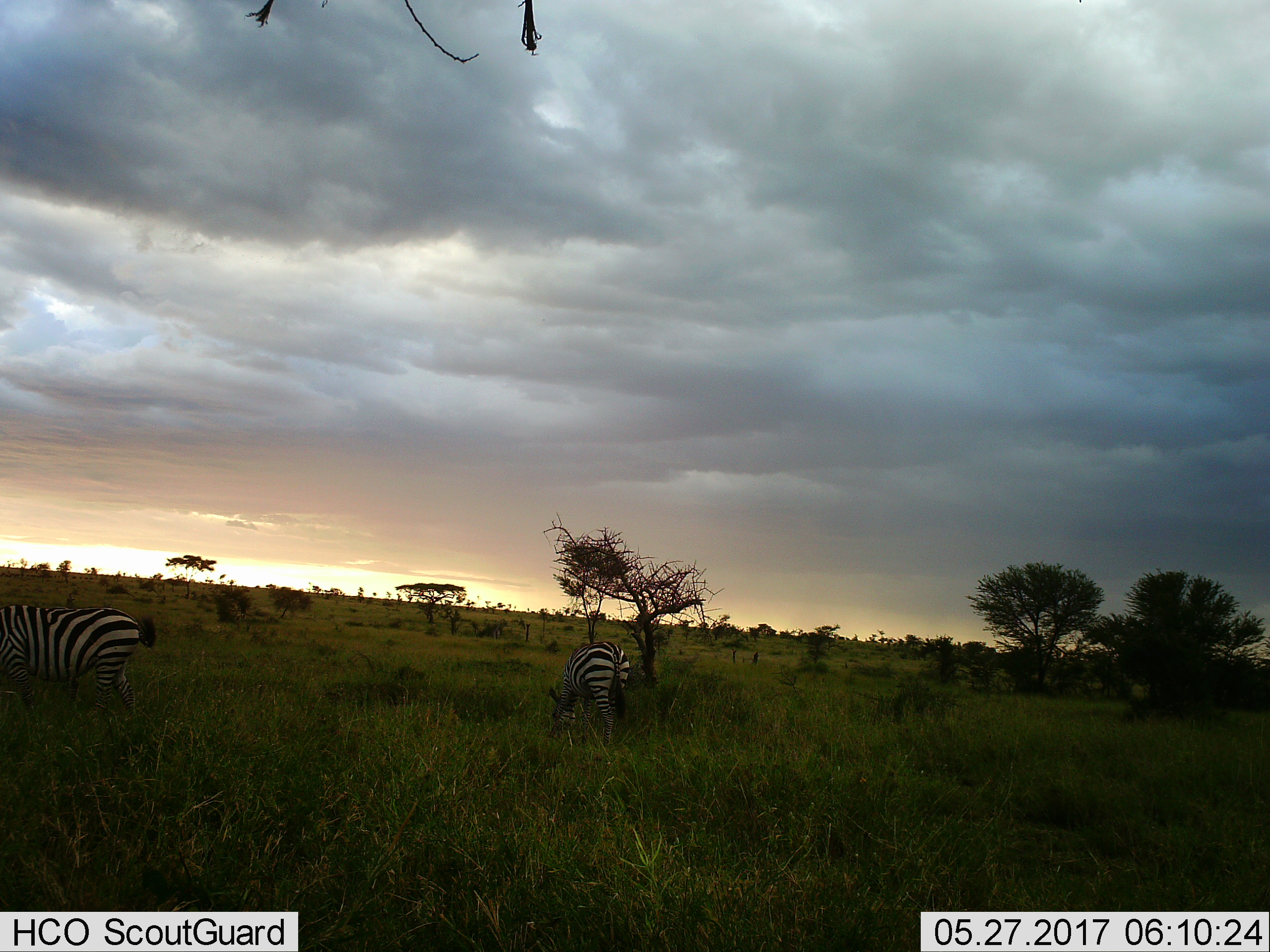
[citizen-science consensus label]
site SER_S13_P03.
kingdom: Animalia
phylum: Chordata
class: Mammalia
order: Perissodactyla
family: Equidae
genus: Equus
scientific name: Equus quagga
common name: plains zebra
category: zebraplains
Zebraplains (plains zebra) (Equus quagga), count 2. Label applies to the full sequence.